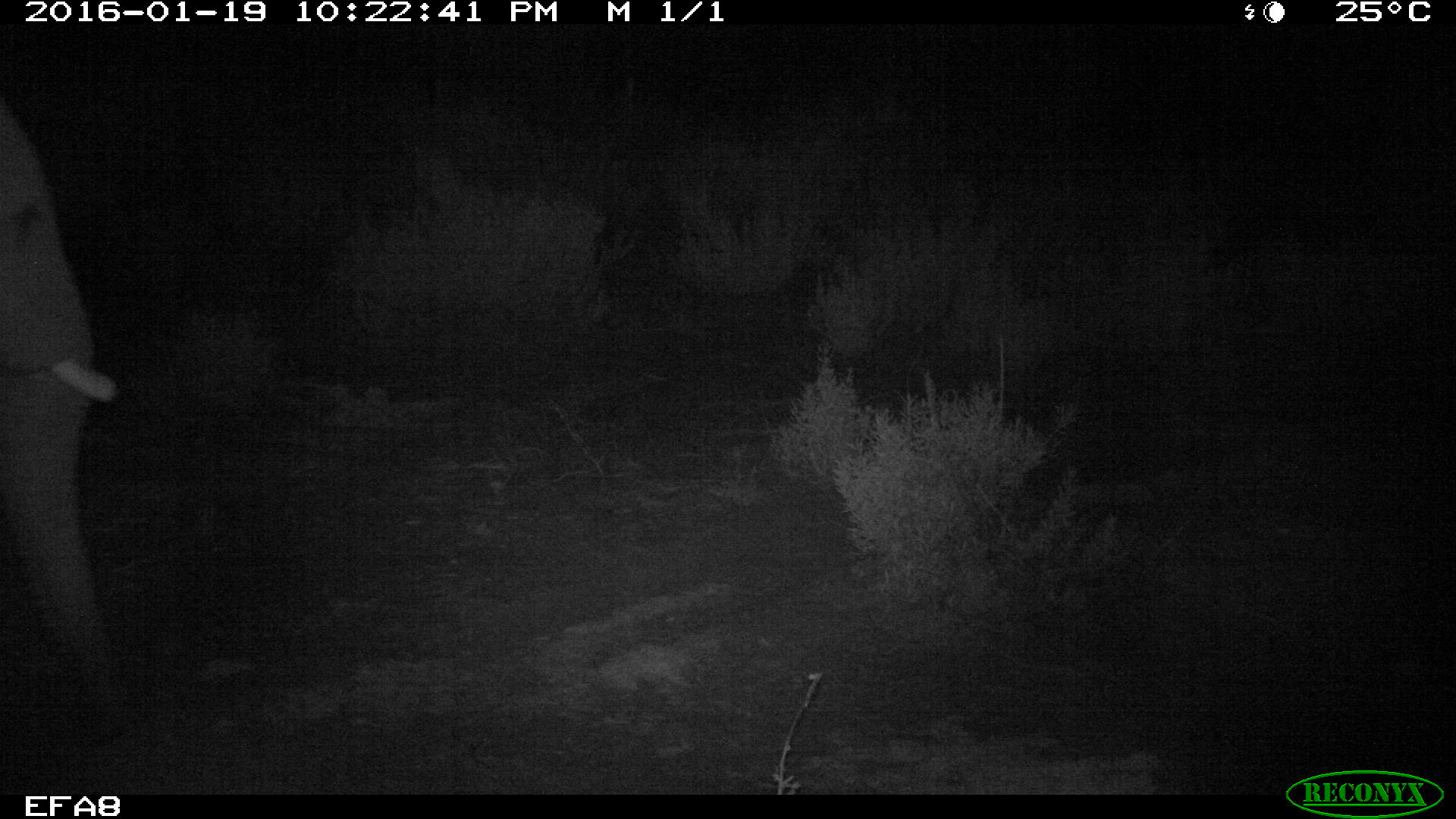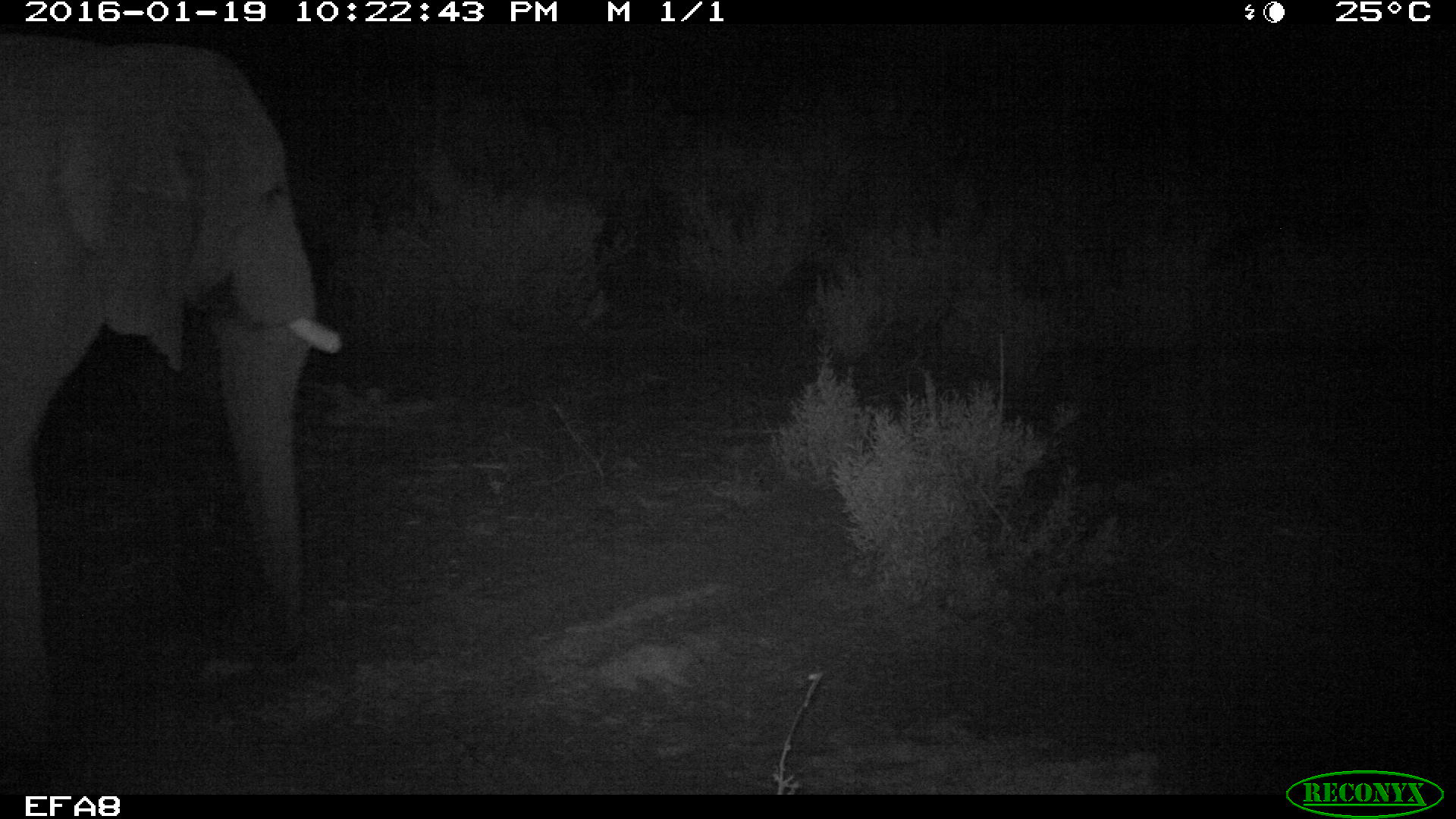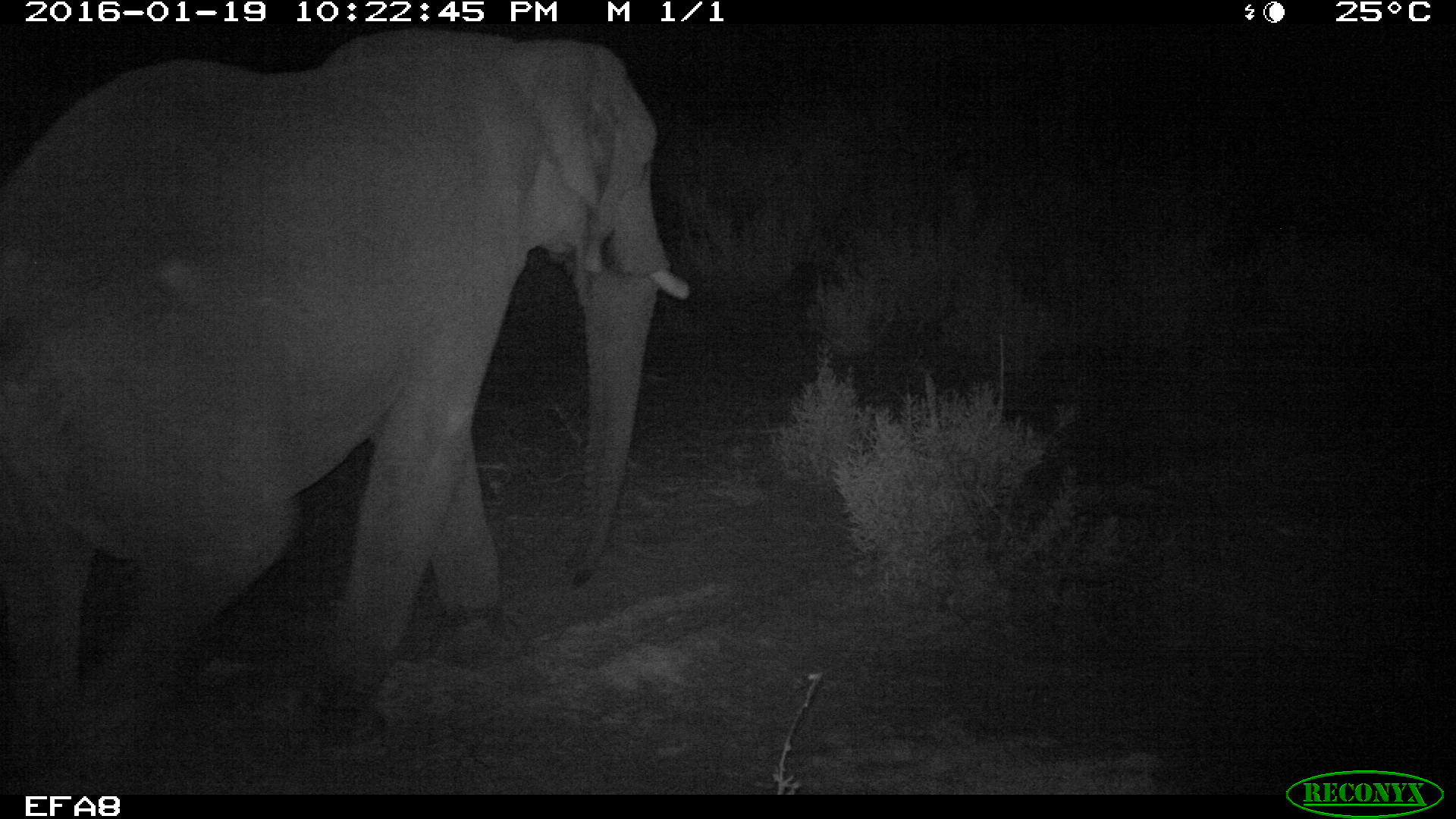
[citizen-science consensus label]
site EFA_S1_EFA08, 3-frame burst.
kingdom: Animalia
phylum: Chordata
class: Mammalia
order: Proboscidea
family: Elephantidae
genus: Loxodonta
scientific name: Loxodonta africana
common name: african bush elephant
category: elephant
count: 1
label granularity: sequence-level